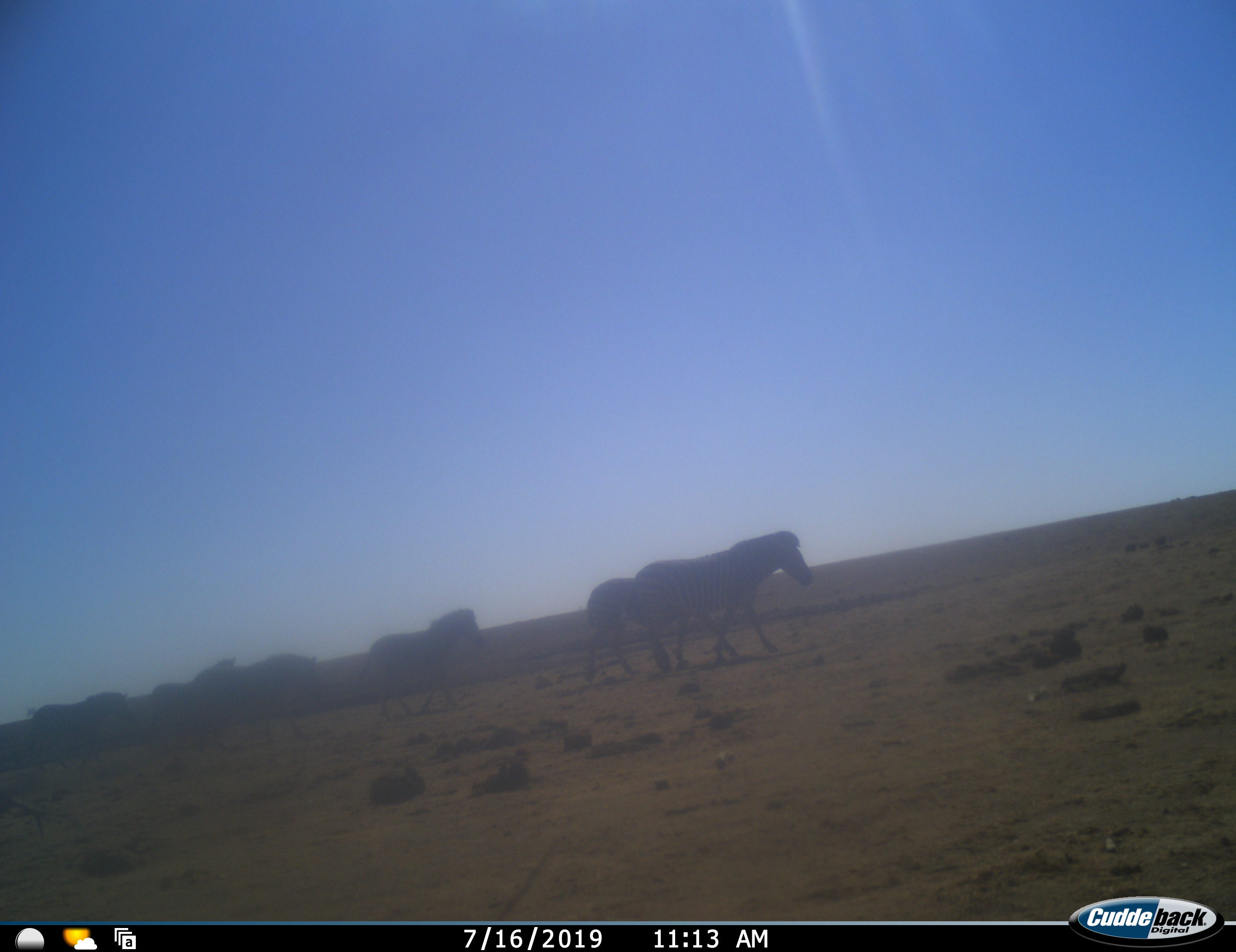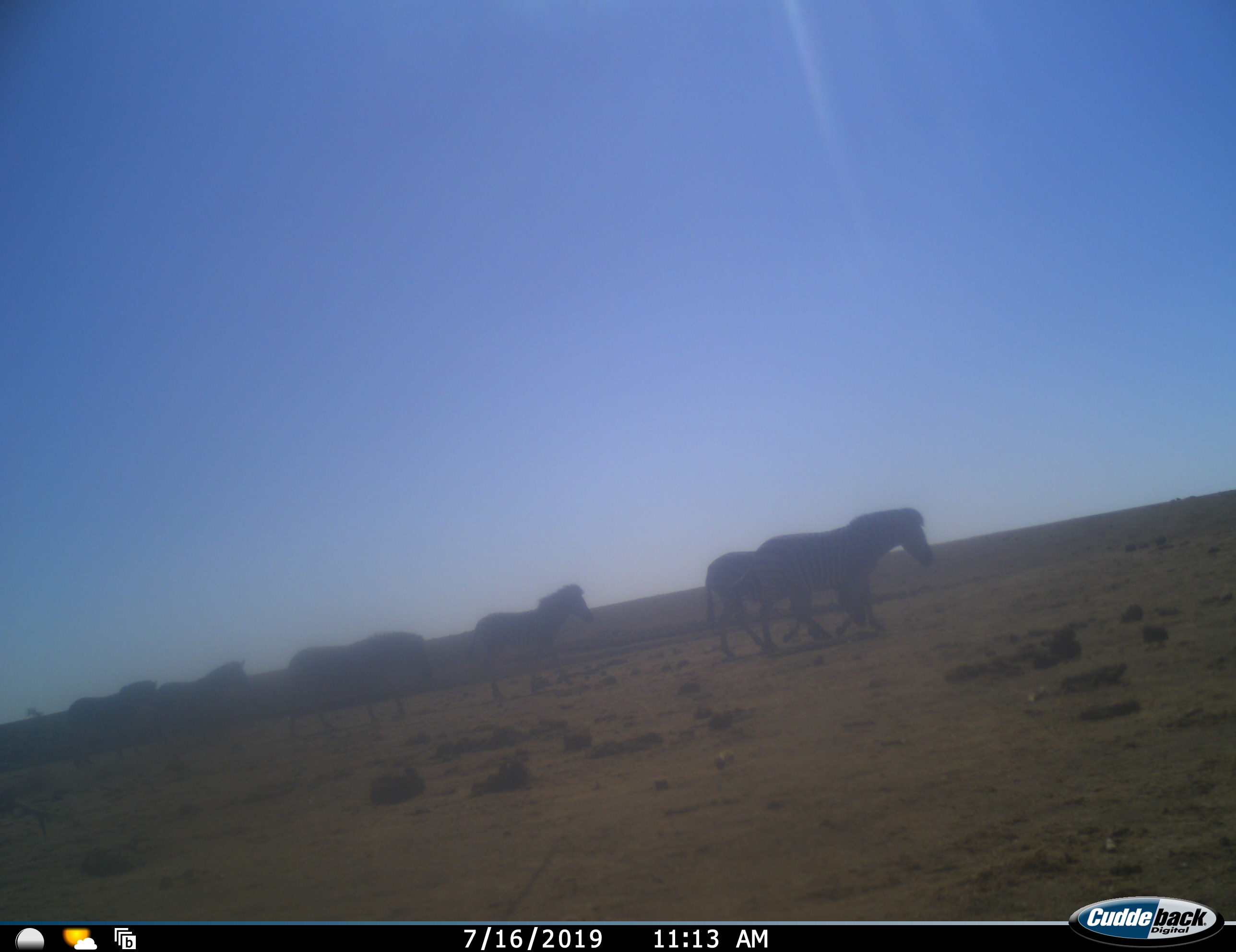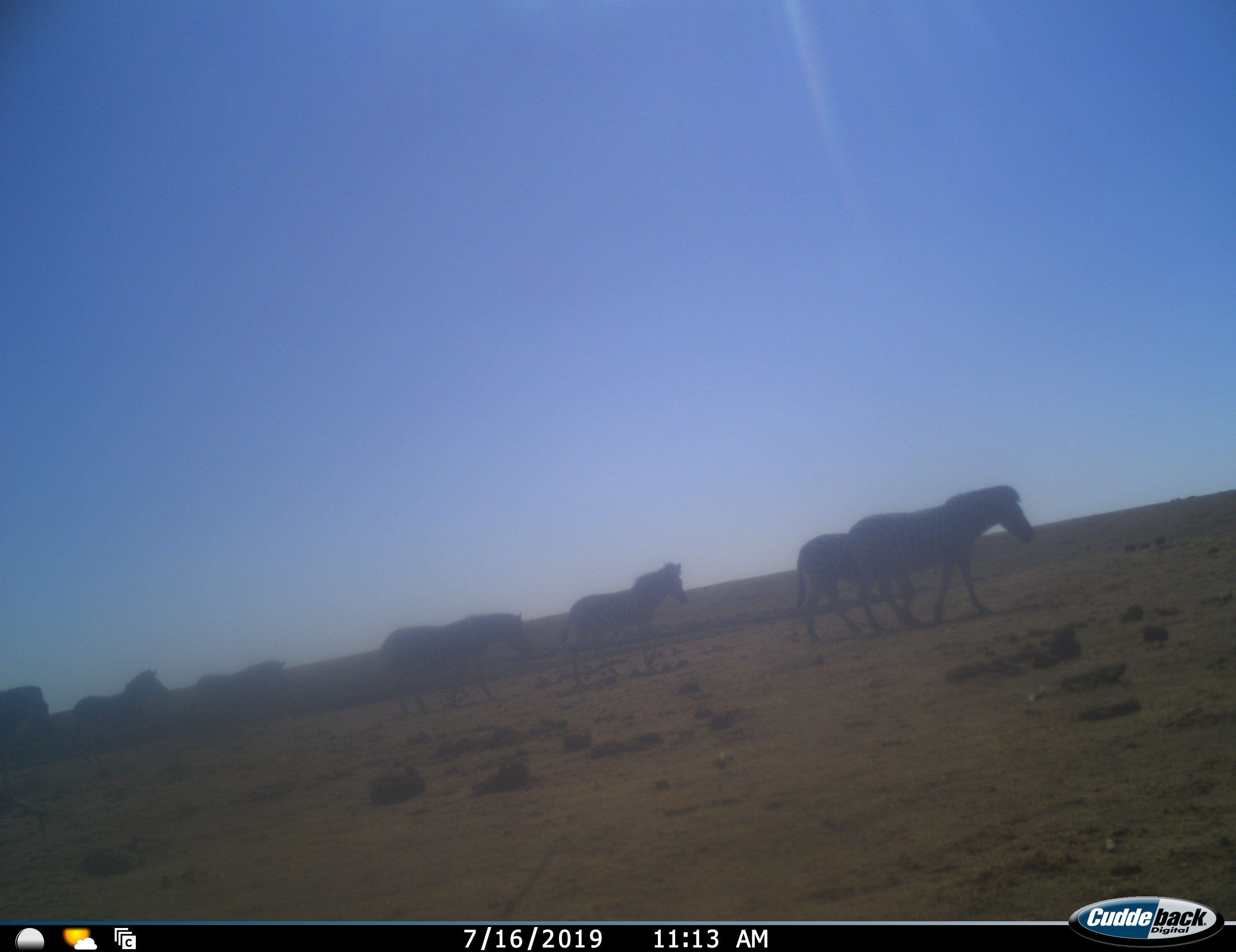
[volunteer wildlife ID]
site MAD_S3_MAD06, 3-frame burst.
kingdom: Animalia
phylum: Chordata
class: Mammalia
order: Perissodactyla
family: Equidae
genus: Equus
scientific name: Equus quagga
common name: plains zebra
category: zebraplains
Zebraplains (plains zebra) (Equus quagga), count 7. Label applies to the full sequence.